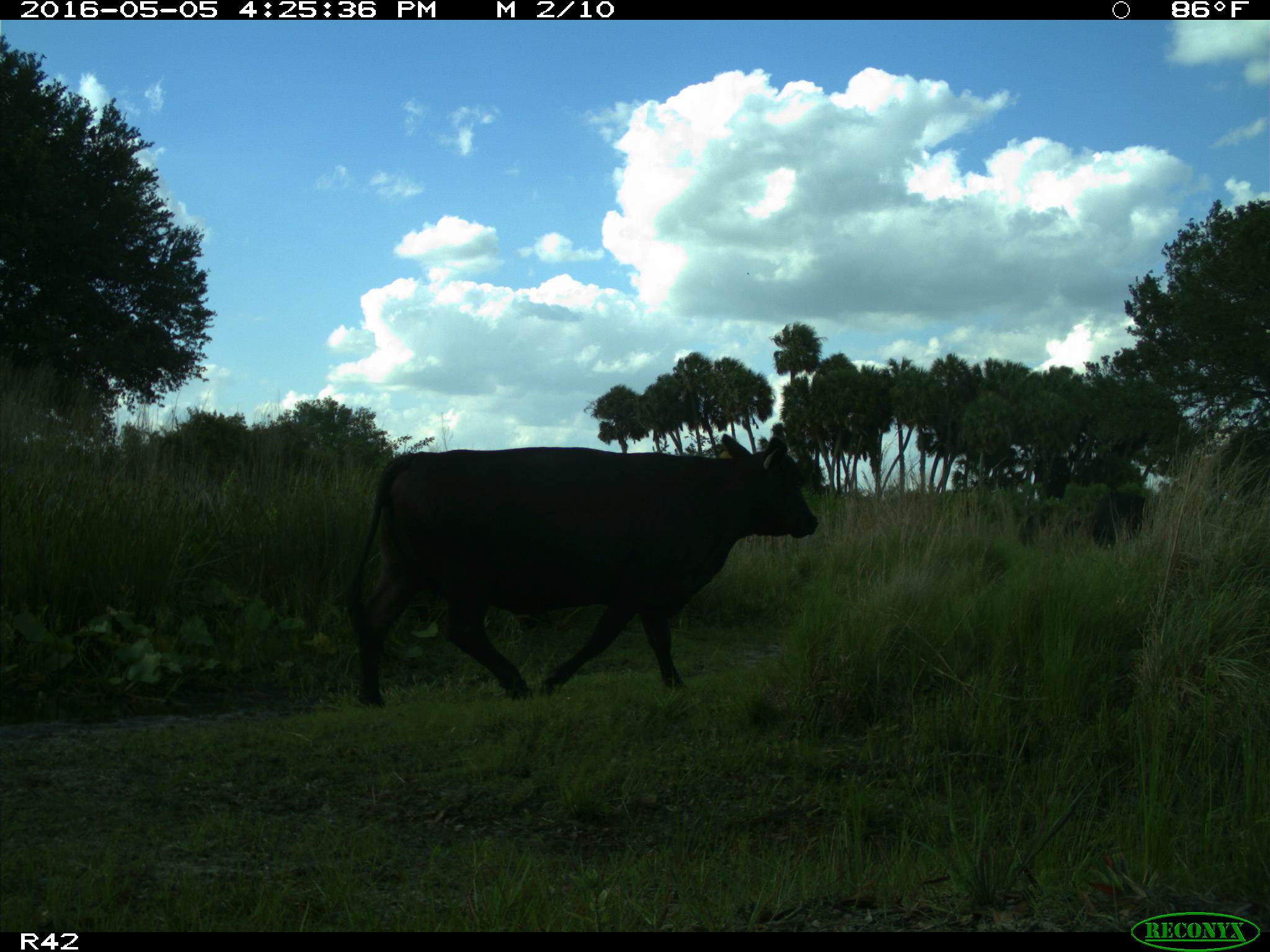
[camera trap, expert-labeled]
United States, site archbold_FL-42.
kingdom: Animalia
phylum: Chordata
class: Mammalia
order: Artiodactyla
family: Bovidae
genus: Bos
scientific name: Bos taurus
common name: domestic cow